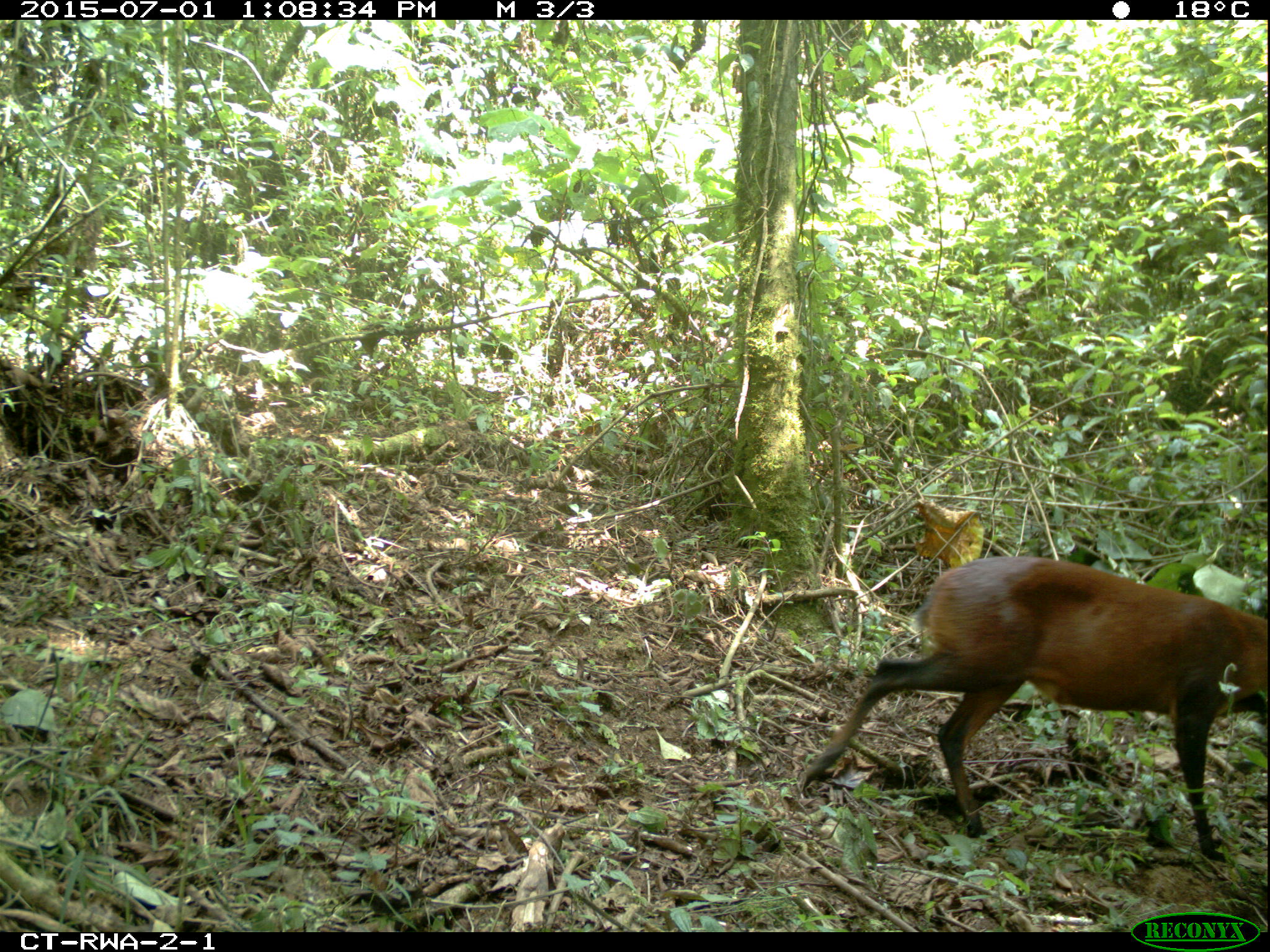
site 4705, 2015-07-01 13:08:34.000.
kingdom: Animalia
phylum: Chordata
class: Mammalia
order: Artiodactyla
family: Bovidae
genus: Cephalophus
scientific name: Cephalophus nigrifrons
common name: black-fronted duiker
Cephalophus nigrifrons (black-fronted duiker), count 1.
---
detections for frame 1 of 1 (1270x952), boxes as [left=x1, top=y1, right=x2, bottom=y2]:
cephalophus nigrifrons: [left=800, top=554, right=1270, bottom=861]